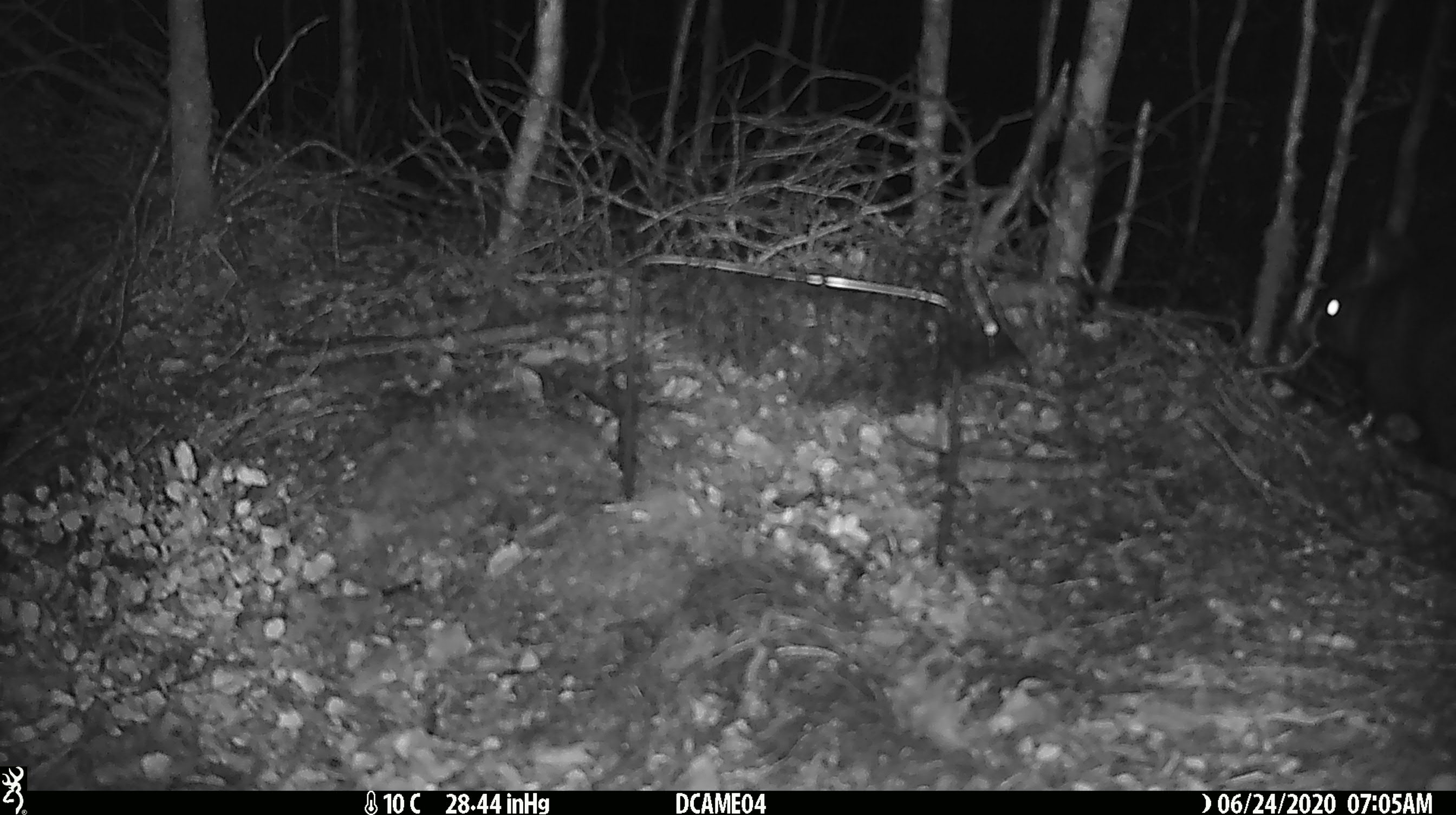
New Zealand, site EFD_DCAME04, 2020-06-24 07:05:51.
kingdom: Animalia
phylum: Chordata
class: Mammalia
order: Diprotodontia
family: Phalangeridae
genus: Trichosurus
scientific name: Trichosurus vulpecula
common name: common brushtail possum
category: possum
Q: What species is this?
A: Possum (common brushtail possum) (Trichosurus vulpecula).